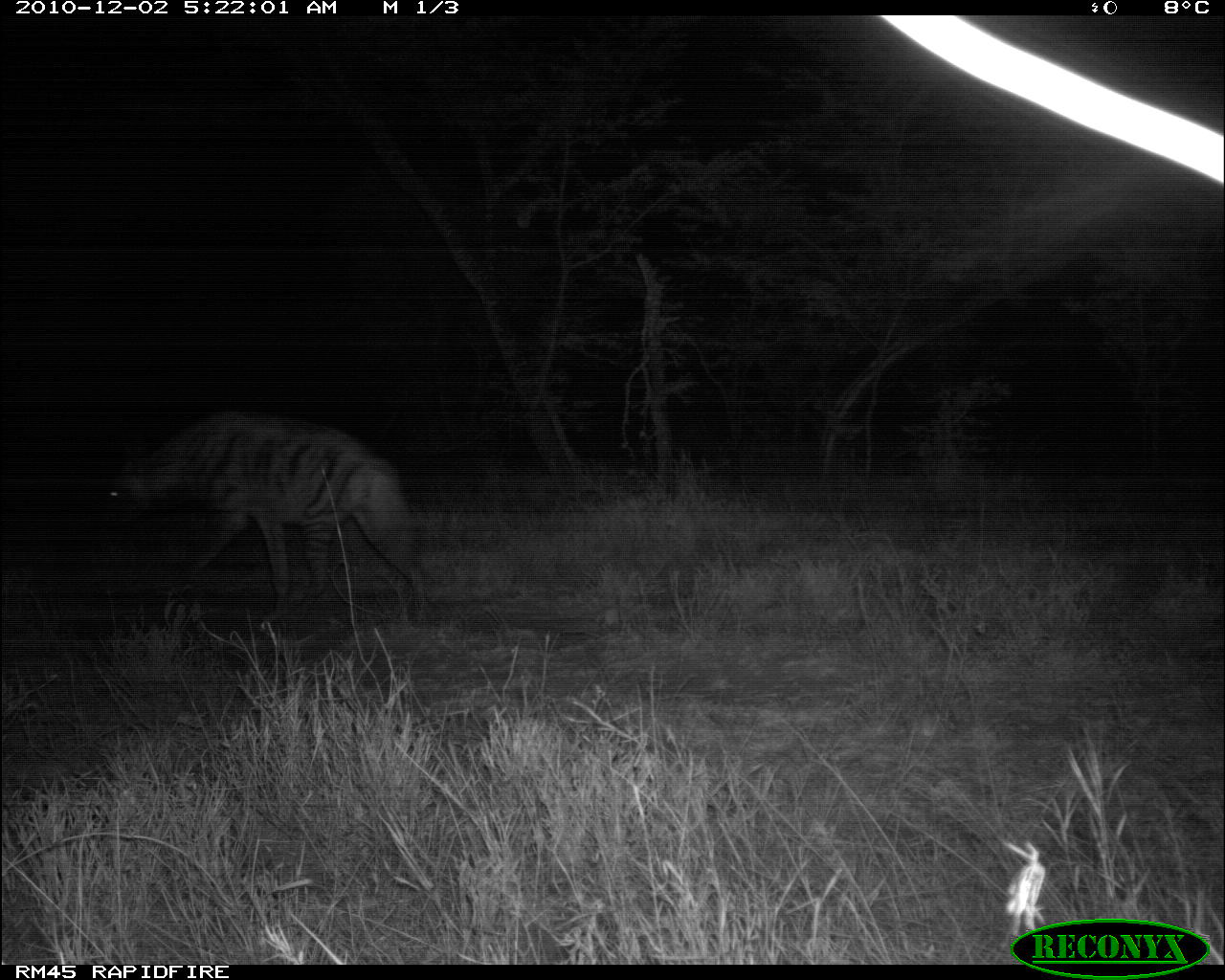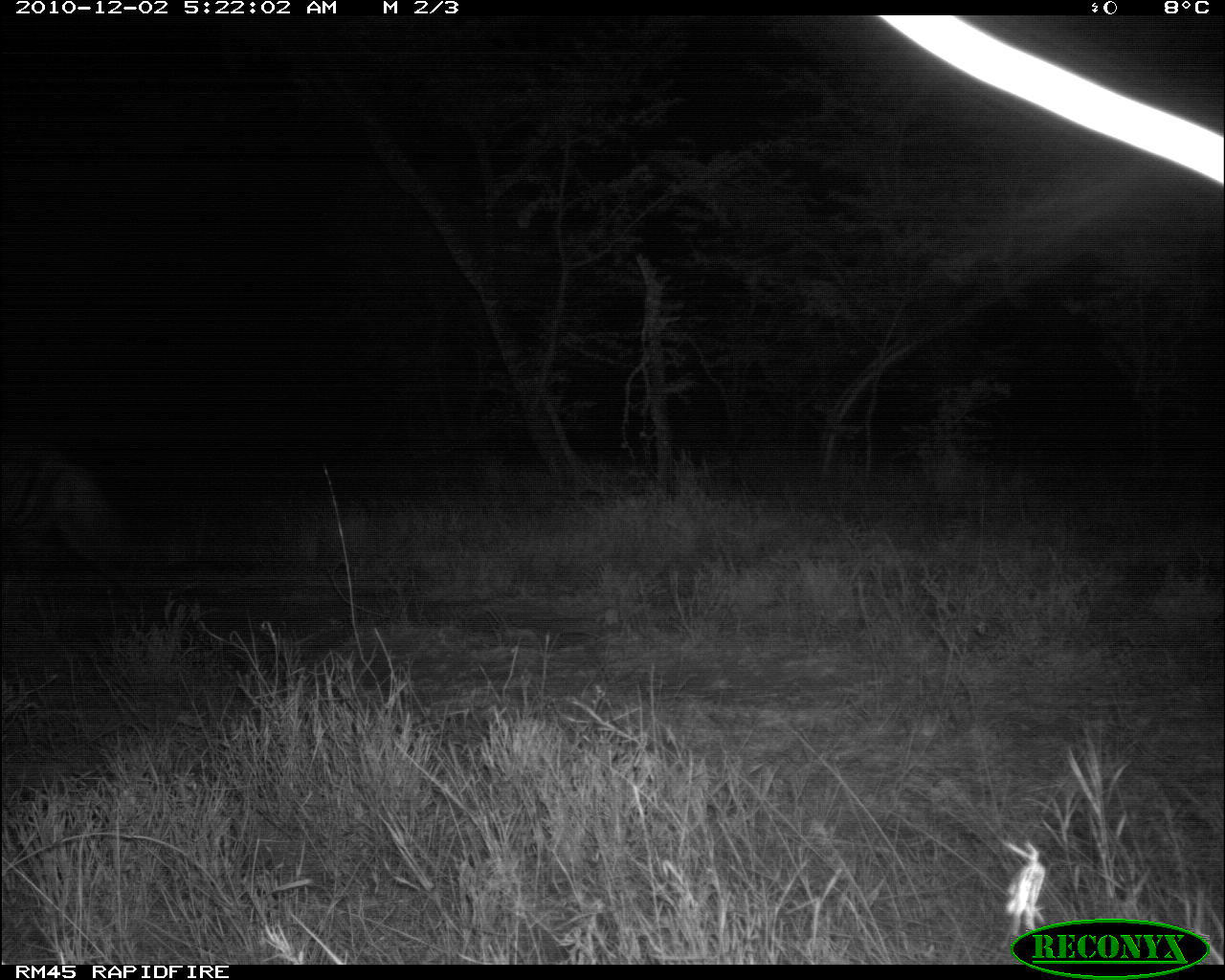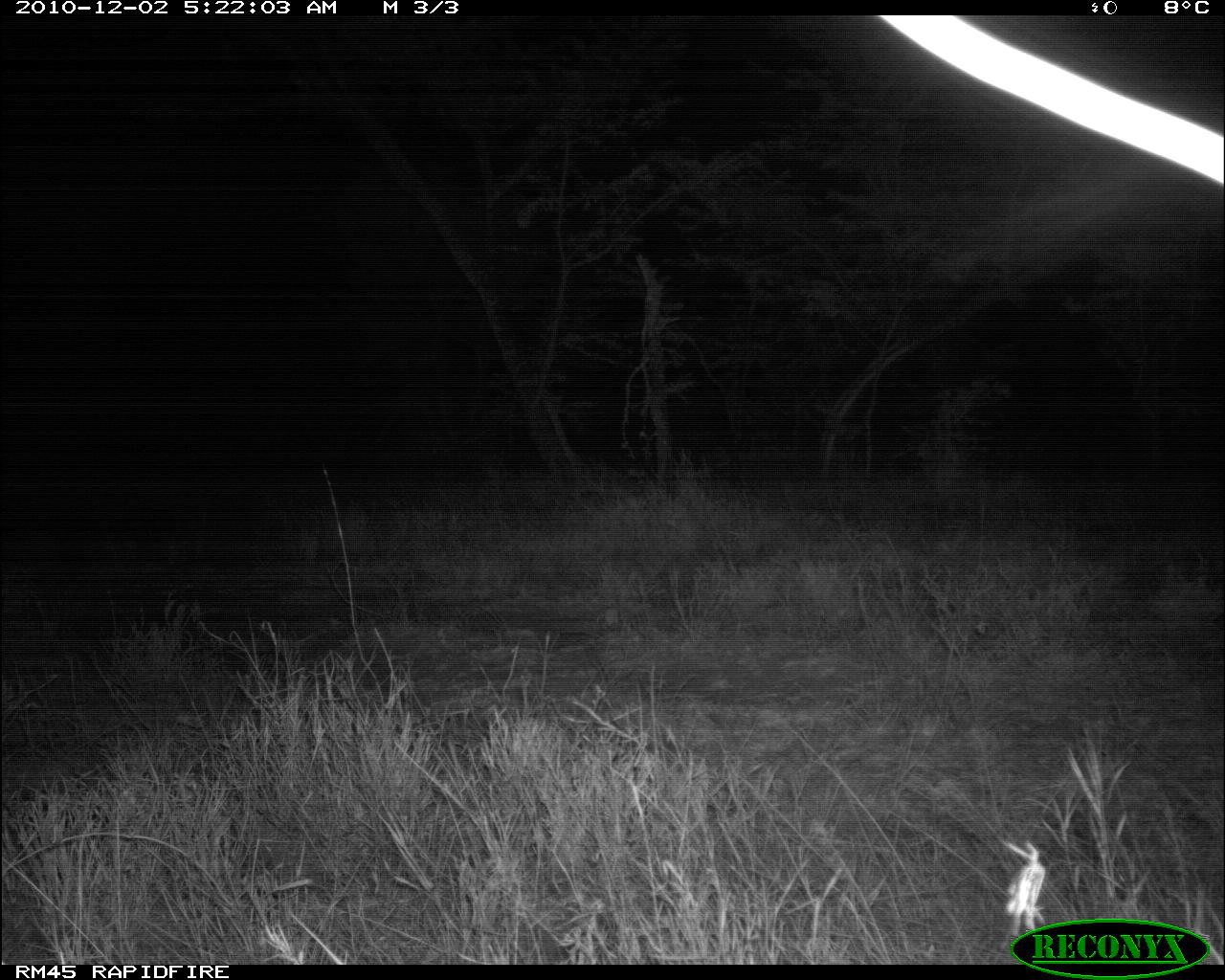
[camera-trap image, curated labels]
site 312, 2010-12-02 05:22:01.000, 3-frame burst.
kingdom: Animalia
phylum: Chordata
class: Mammalia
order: Carnivora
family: Hyaenidae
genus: Hyaena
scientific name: Hyaena hyaena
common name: striped hyena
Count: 1.